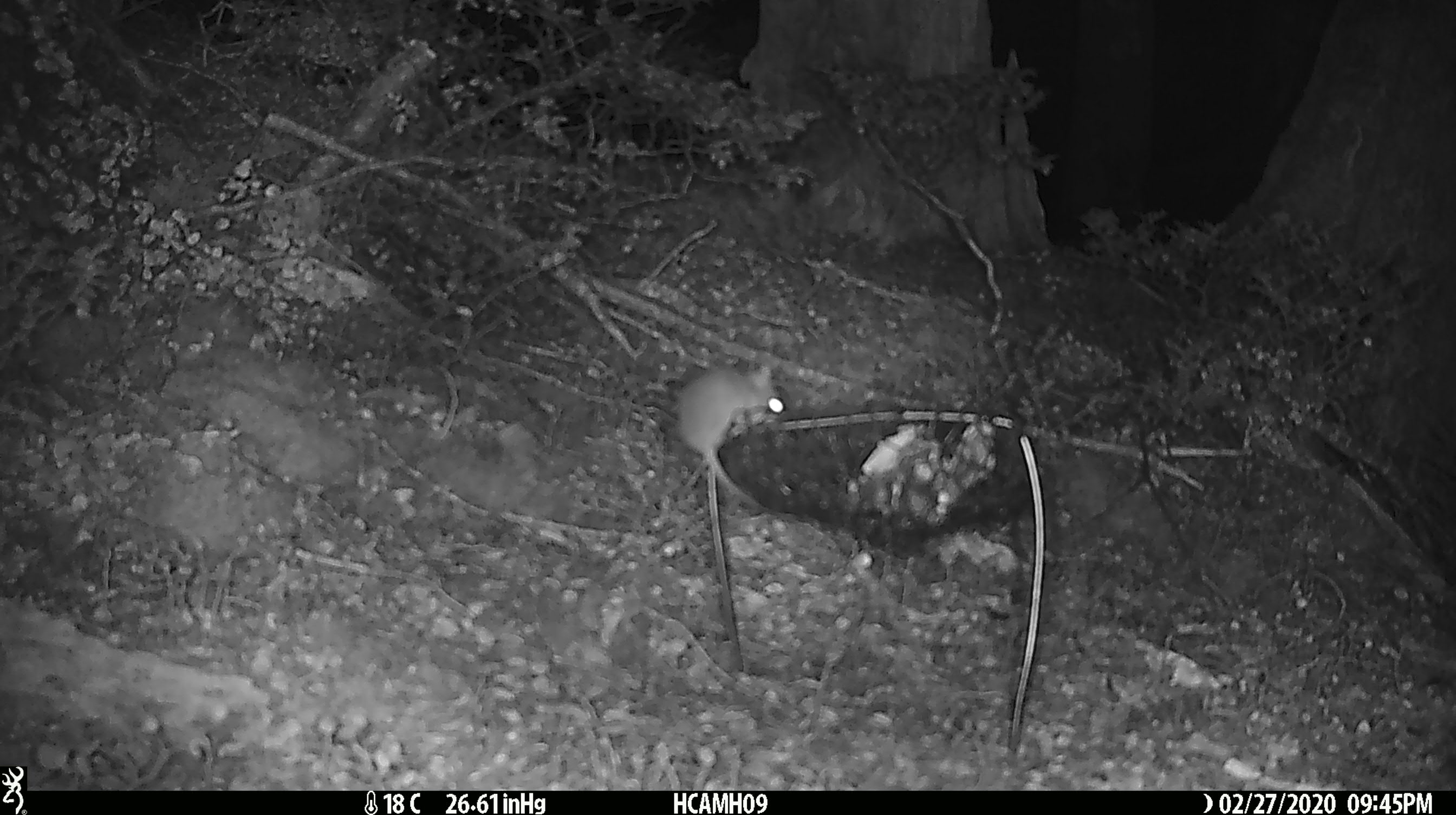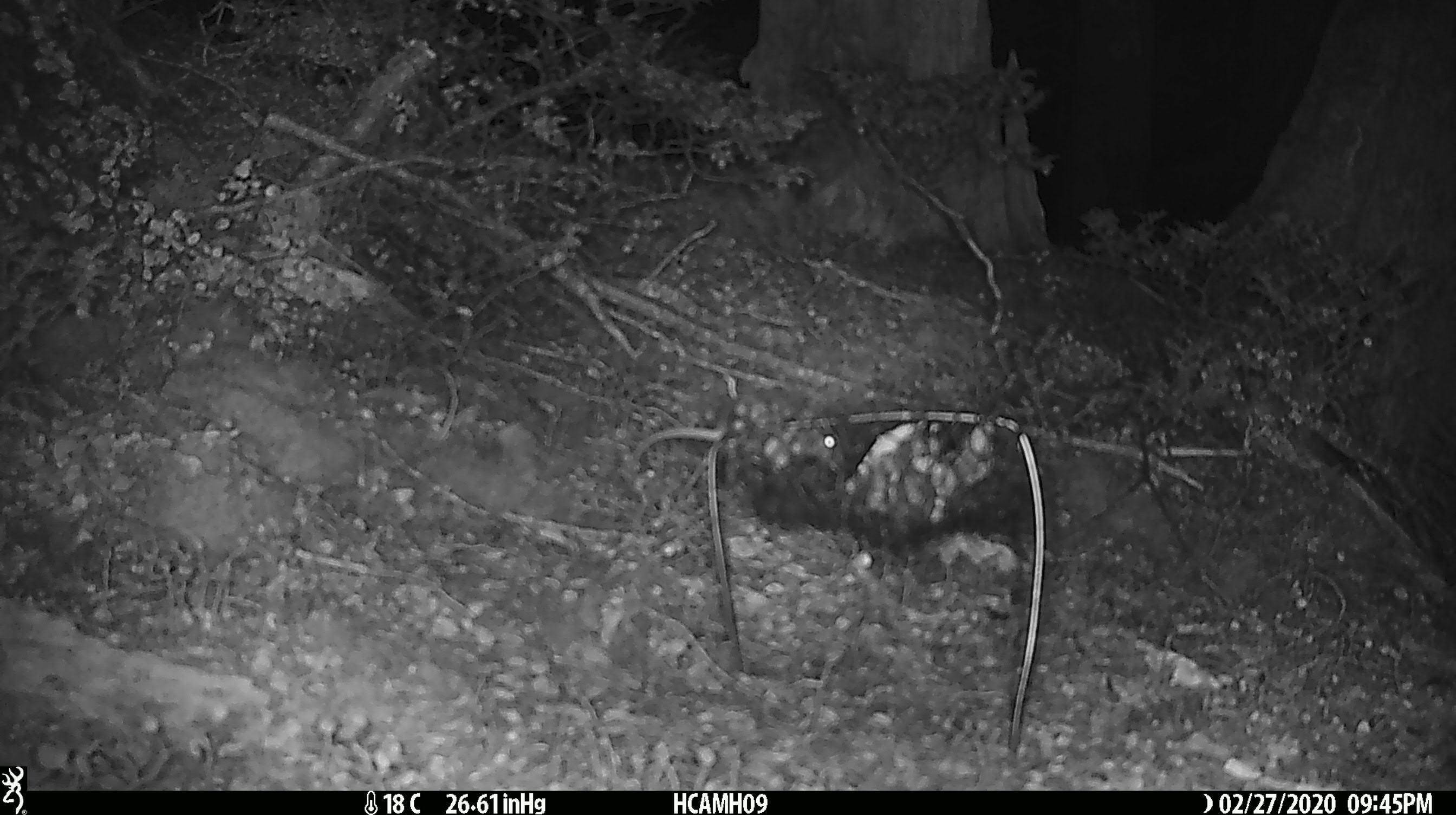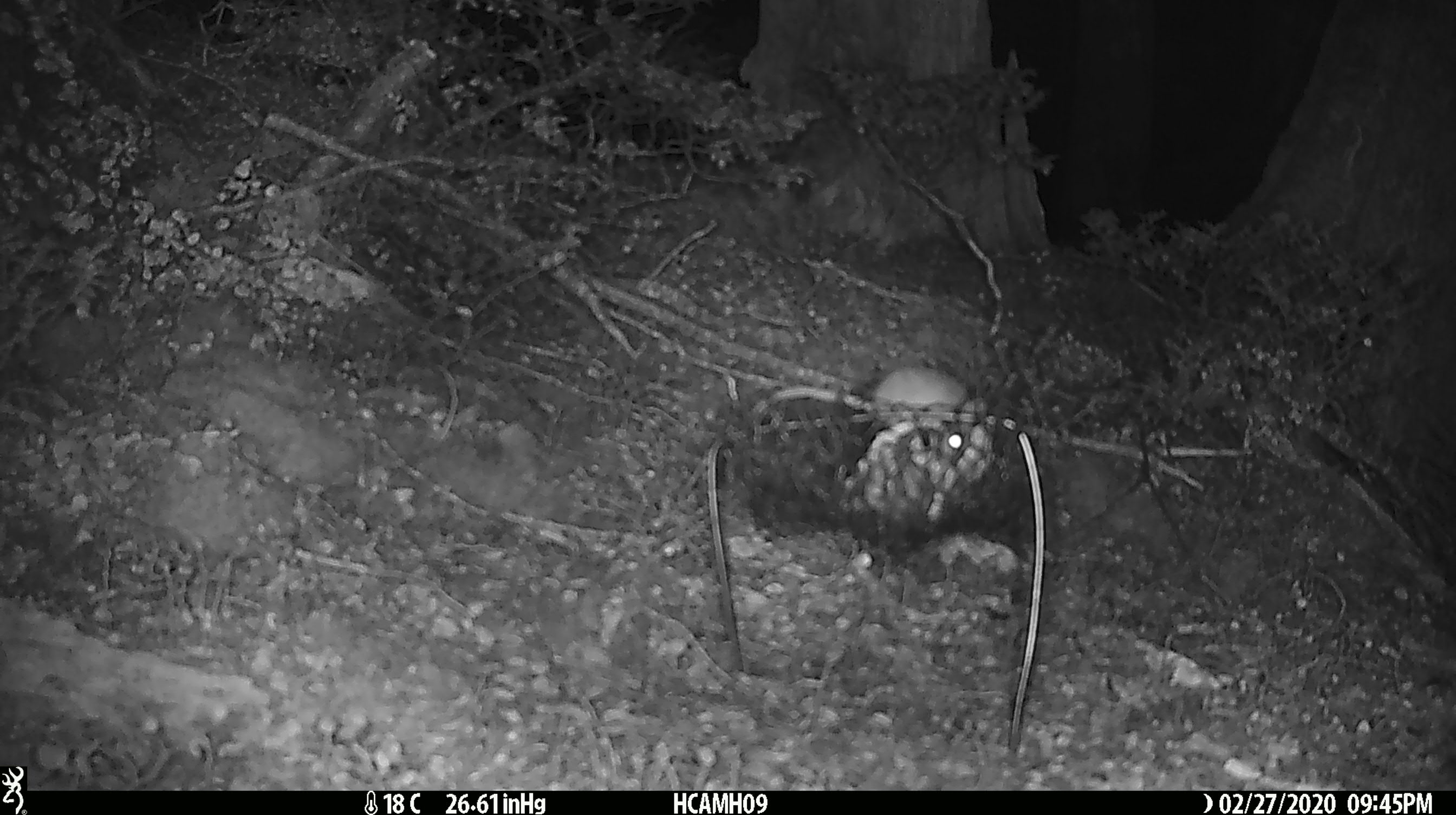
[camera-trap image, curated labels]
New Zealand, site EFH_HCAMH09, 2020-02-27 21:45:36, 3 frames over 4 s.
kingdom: Animalia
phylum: Chordata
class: Mammalia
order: Rodentia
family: Muridae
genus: Mus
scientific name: Mus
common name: mouse